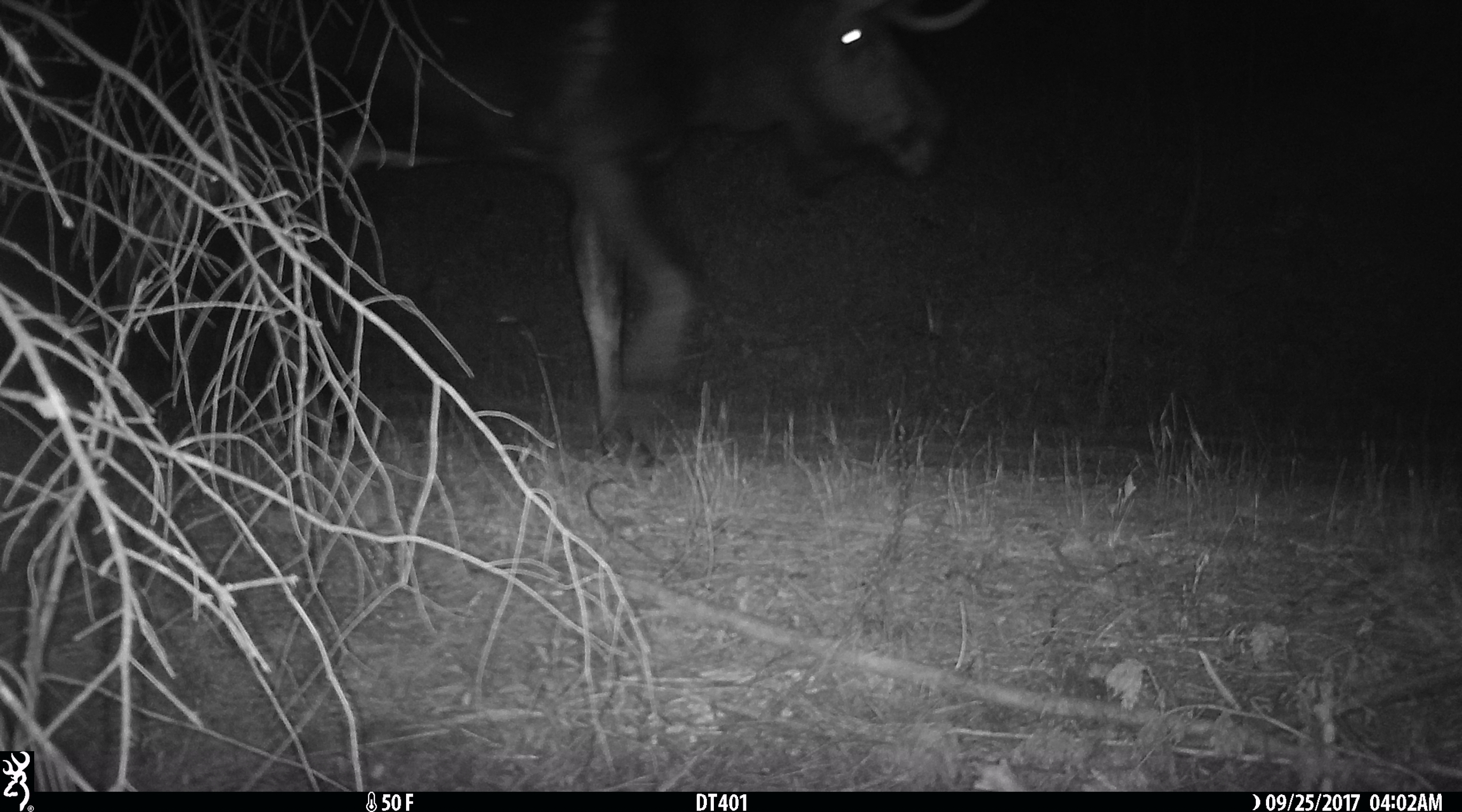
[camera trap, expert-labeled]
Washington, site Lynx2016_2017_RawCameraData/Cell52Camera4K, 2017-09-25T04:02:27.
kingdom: Animalia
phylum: Chordata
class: Mammalia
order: Artiodactyla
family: Cervidae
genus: Alces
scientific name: Alces alces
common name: moose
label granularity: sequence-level